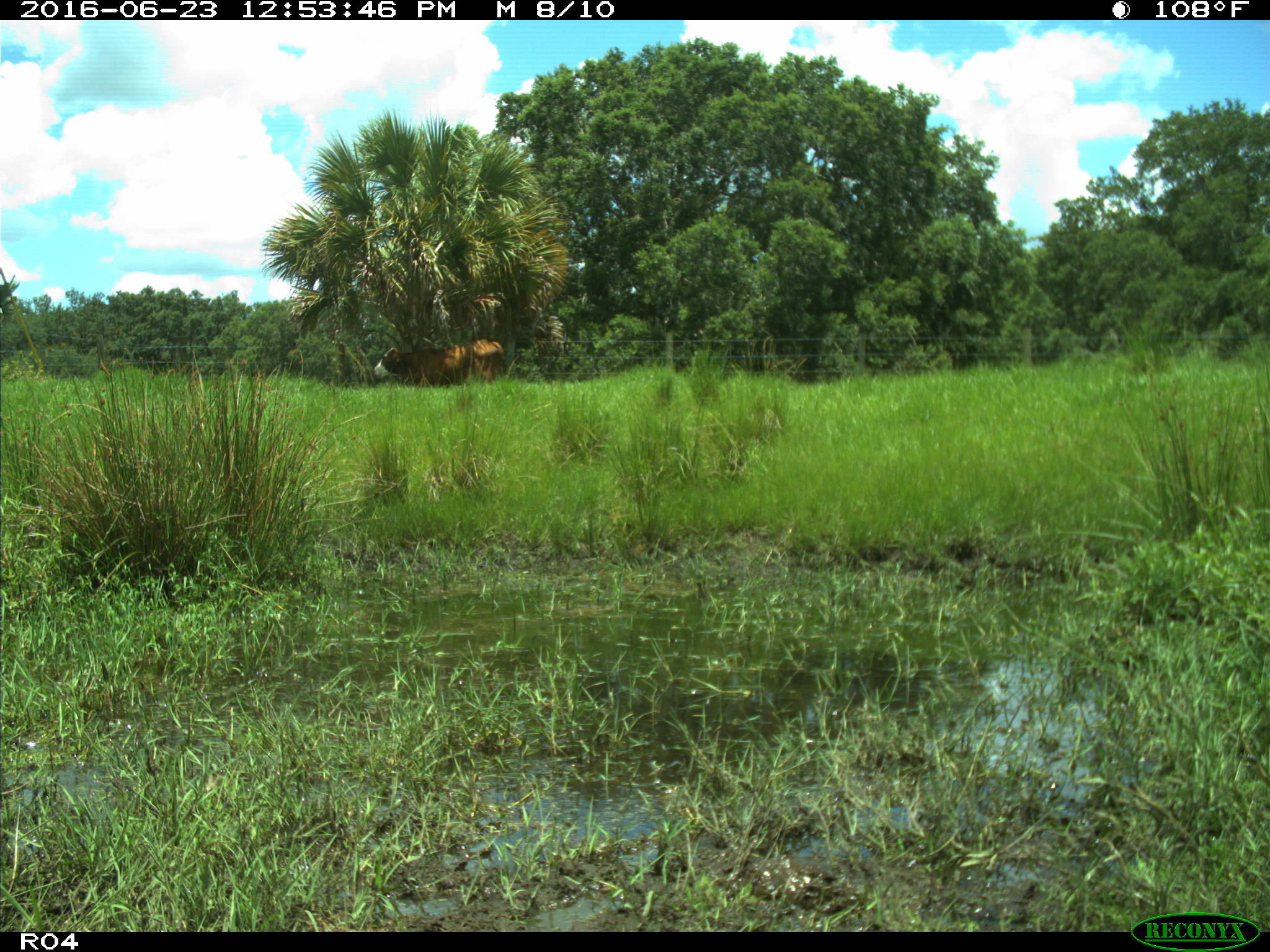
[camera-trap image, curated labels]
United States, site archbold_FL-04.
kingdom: Animalia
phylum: Chordata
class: Mammalia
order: Artiodactyla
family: Bovidae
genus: Bos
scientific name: Bos taurus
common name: domestic cow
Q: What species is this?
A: Bos taurus (domestic cow).